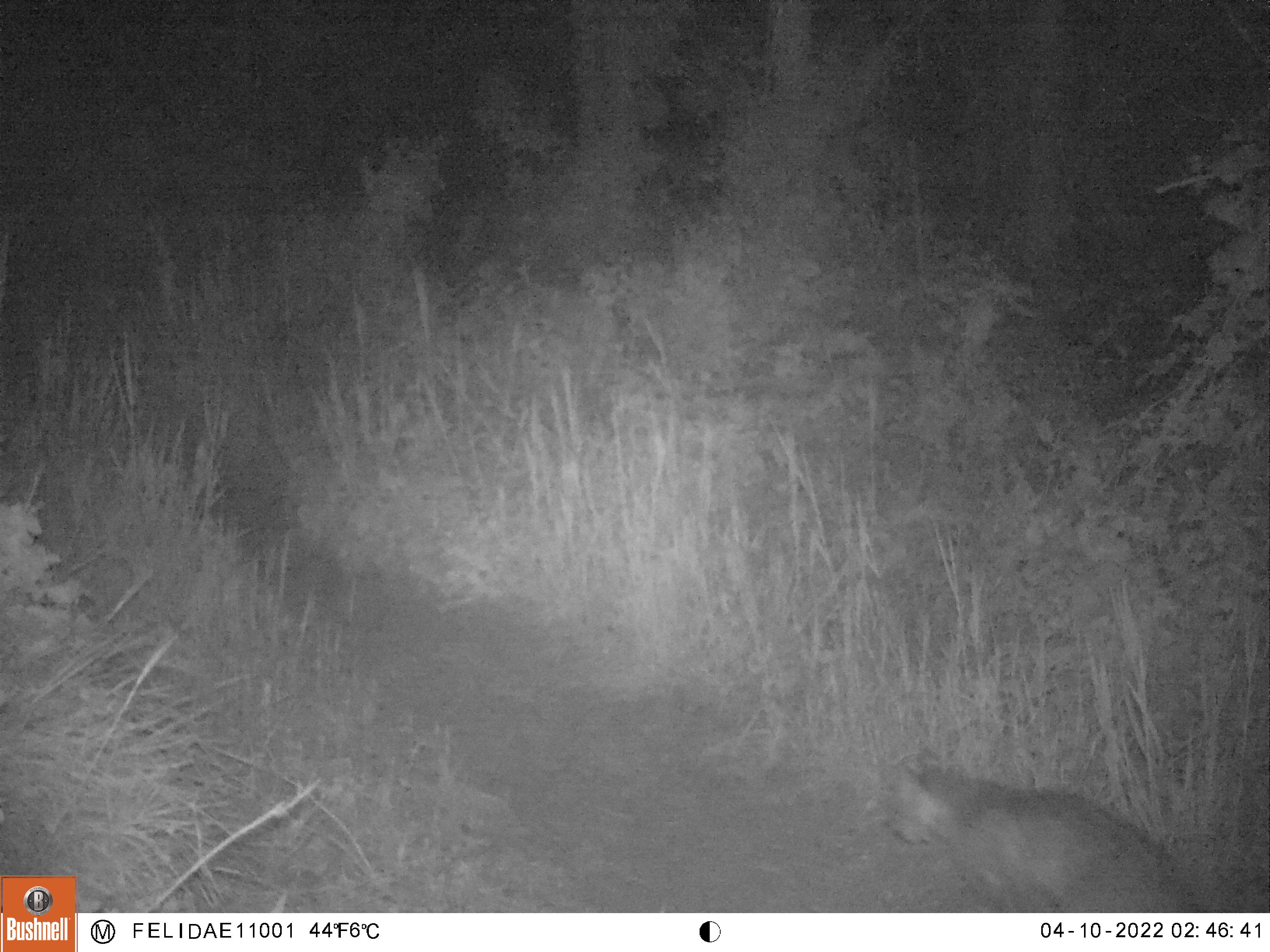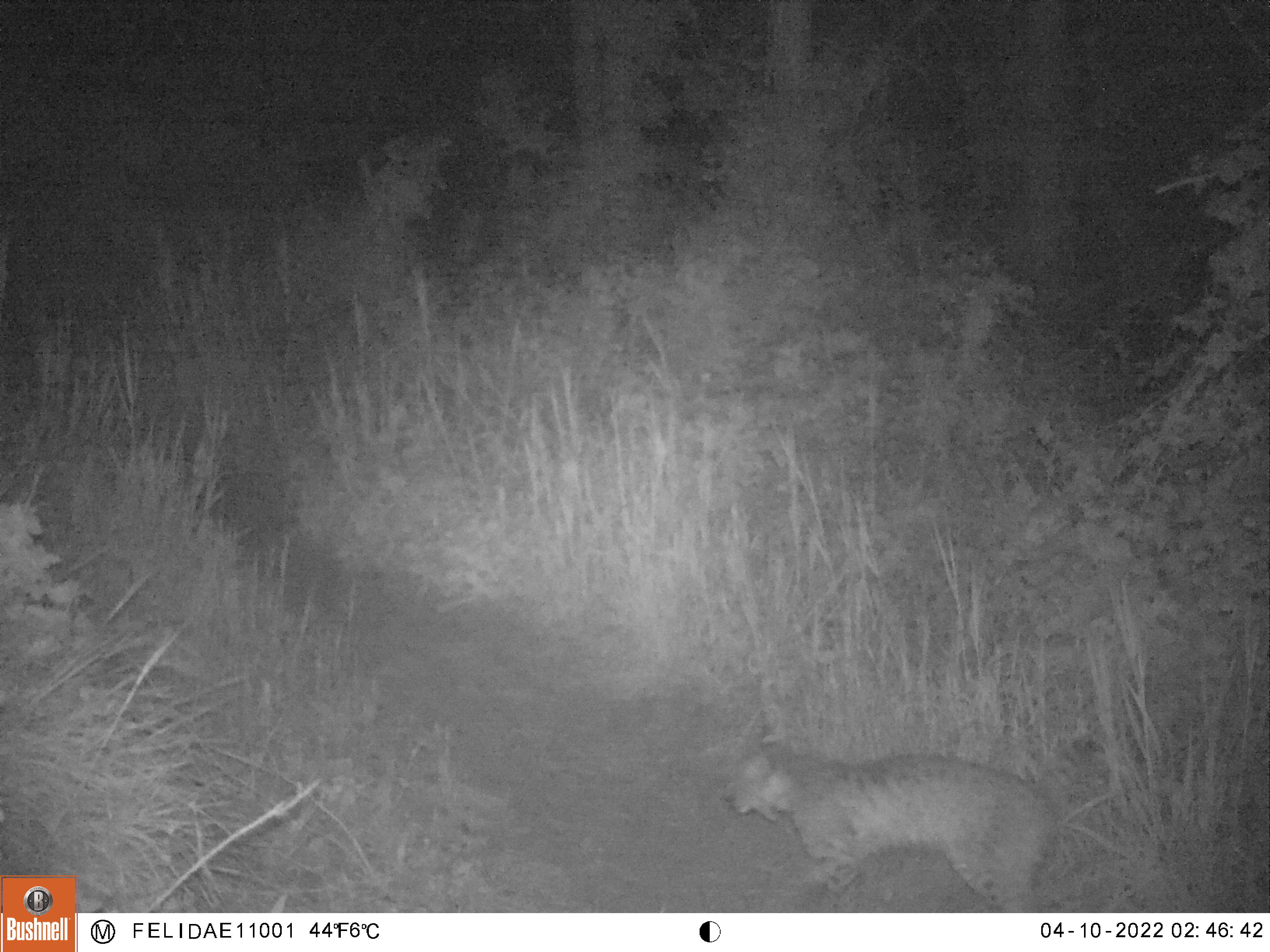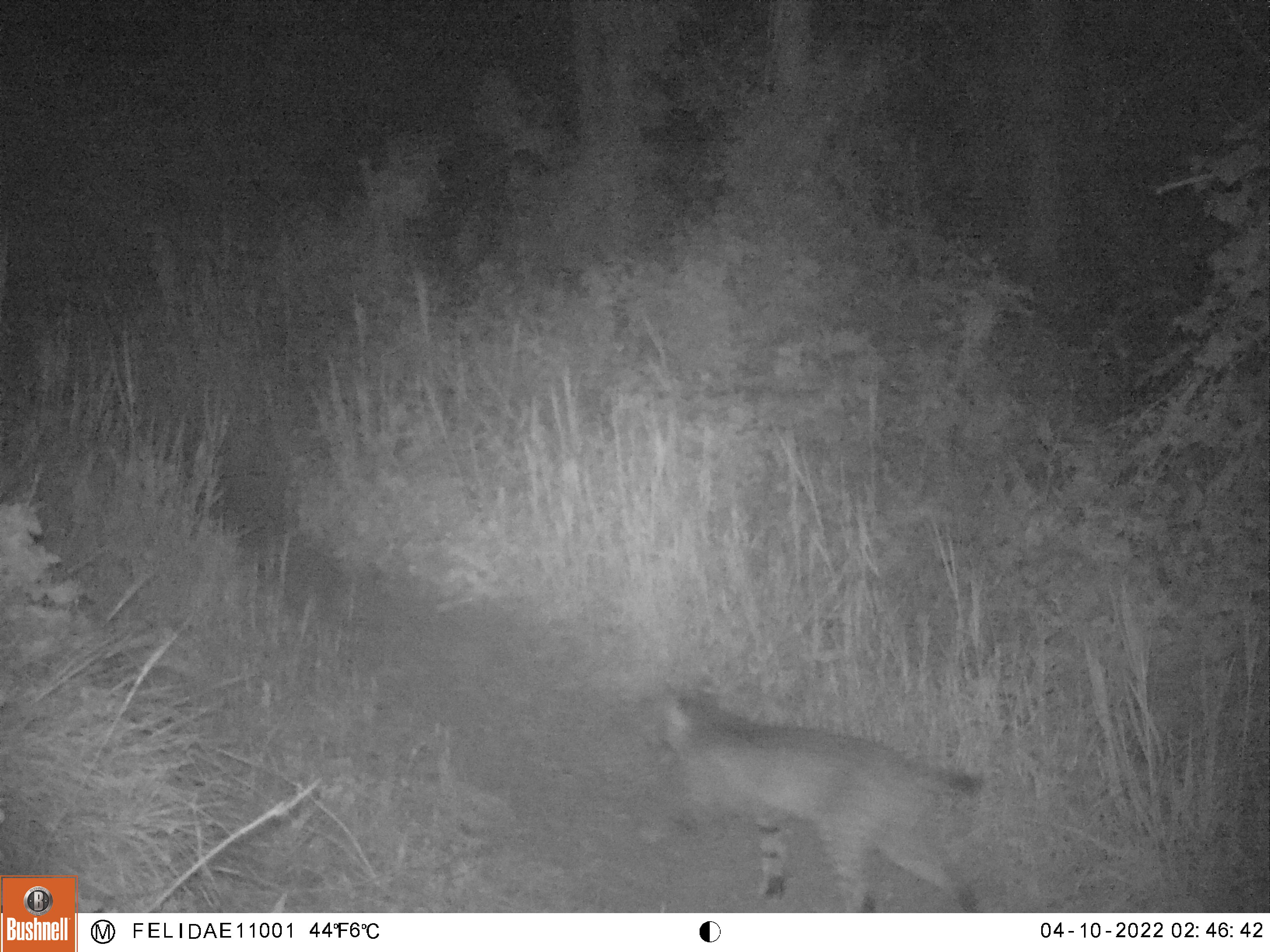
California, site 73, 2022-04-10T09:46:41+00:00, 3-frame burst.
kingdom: Animalia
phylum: Chordata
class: Mammalia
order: Carnivora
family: Felidae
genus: Lynx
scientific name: Lynx rufus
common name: bobcat